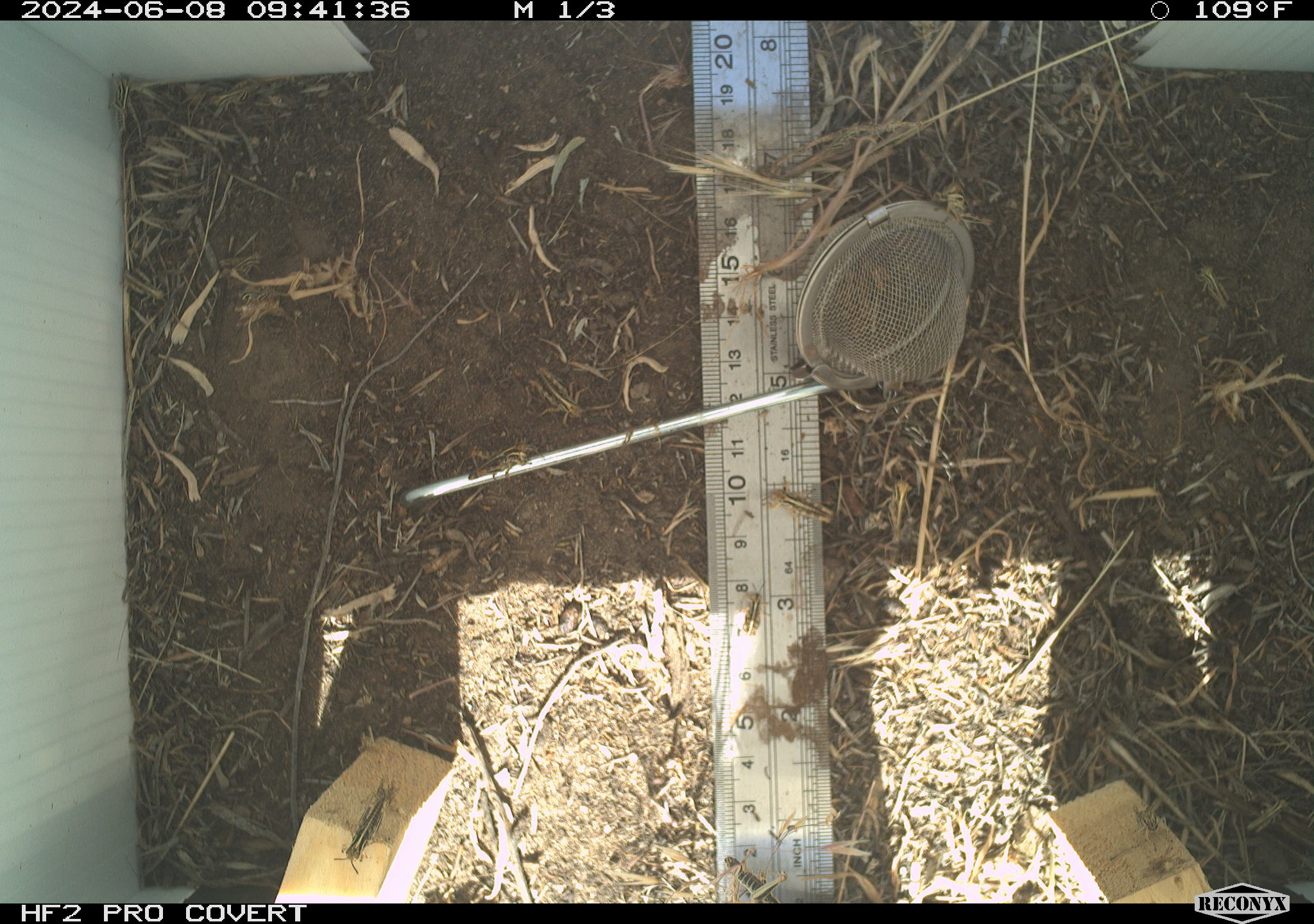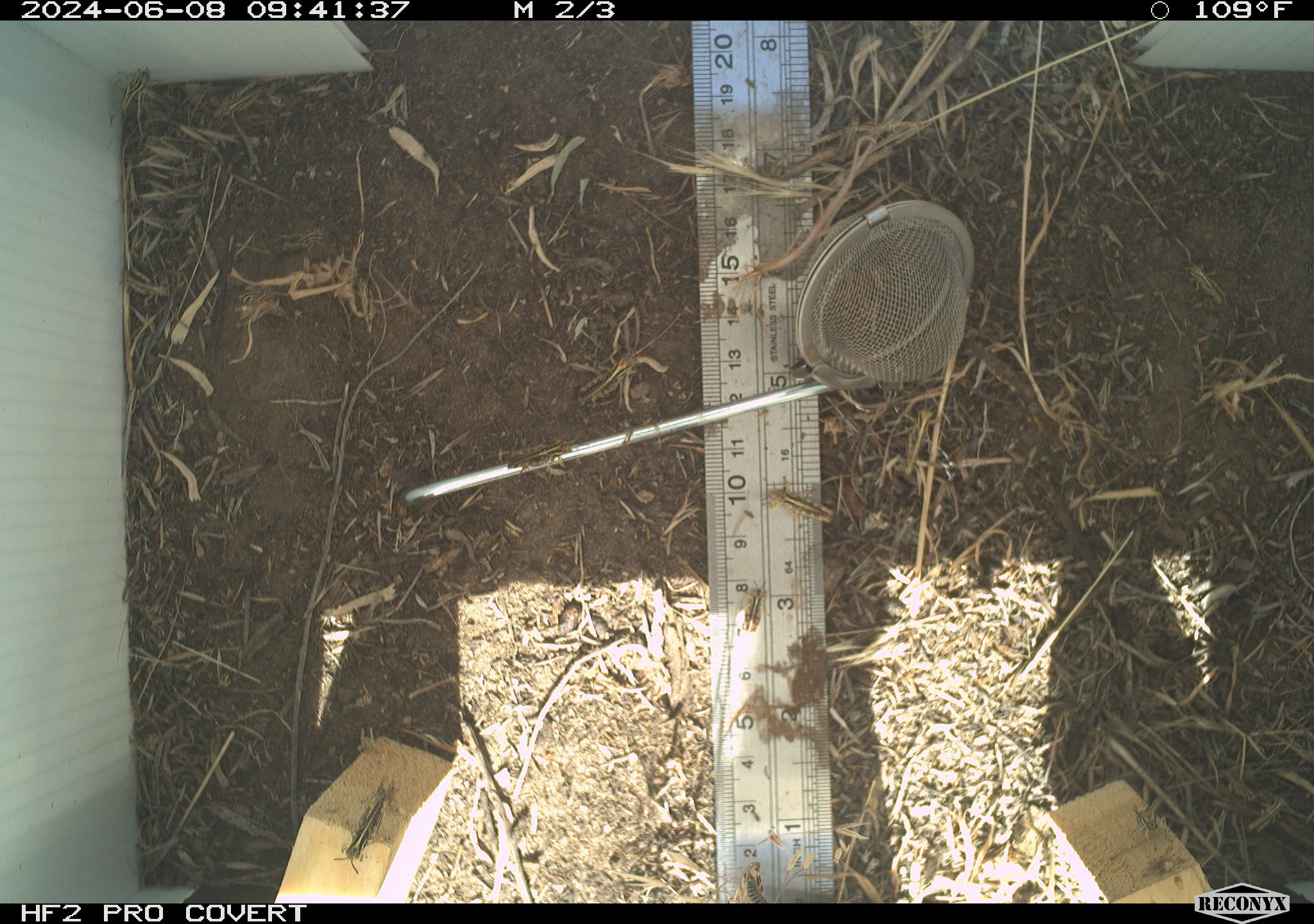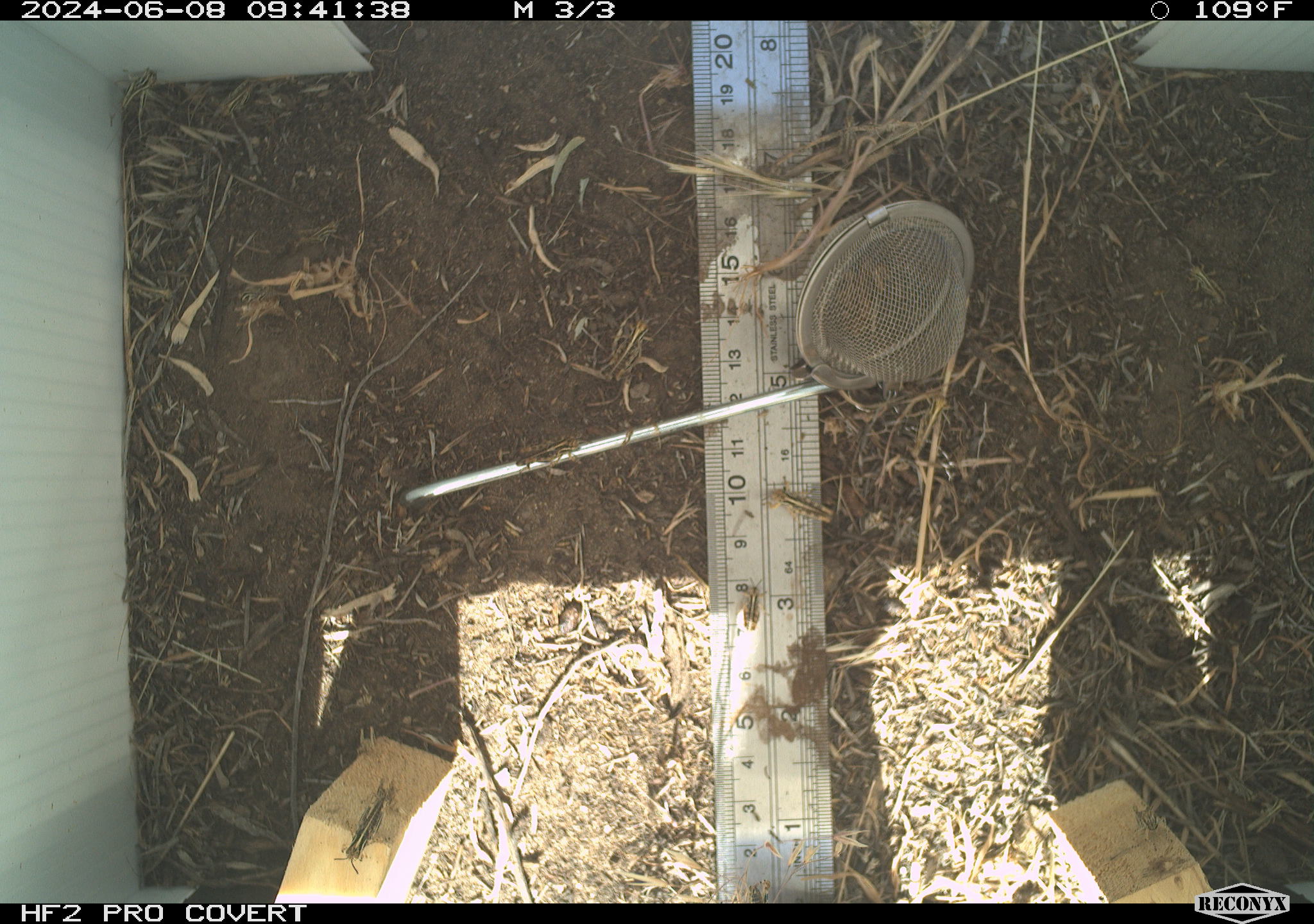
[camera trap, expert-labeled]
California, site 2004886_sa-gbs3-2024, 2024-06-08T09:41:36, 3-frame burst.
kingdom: Animalia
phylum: Arthropoda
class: Insecta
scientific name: Insecta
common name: insect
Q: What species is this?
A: Insect (Insecta).